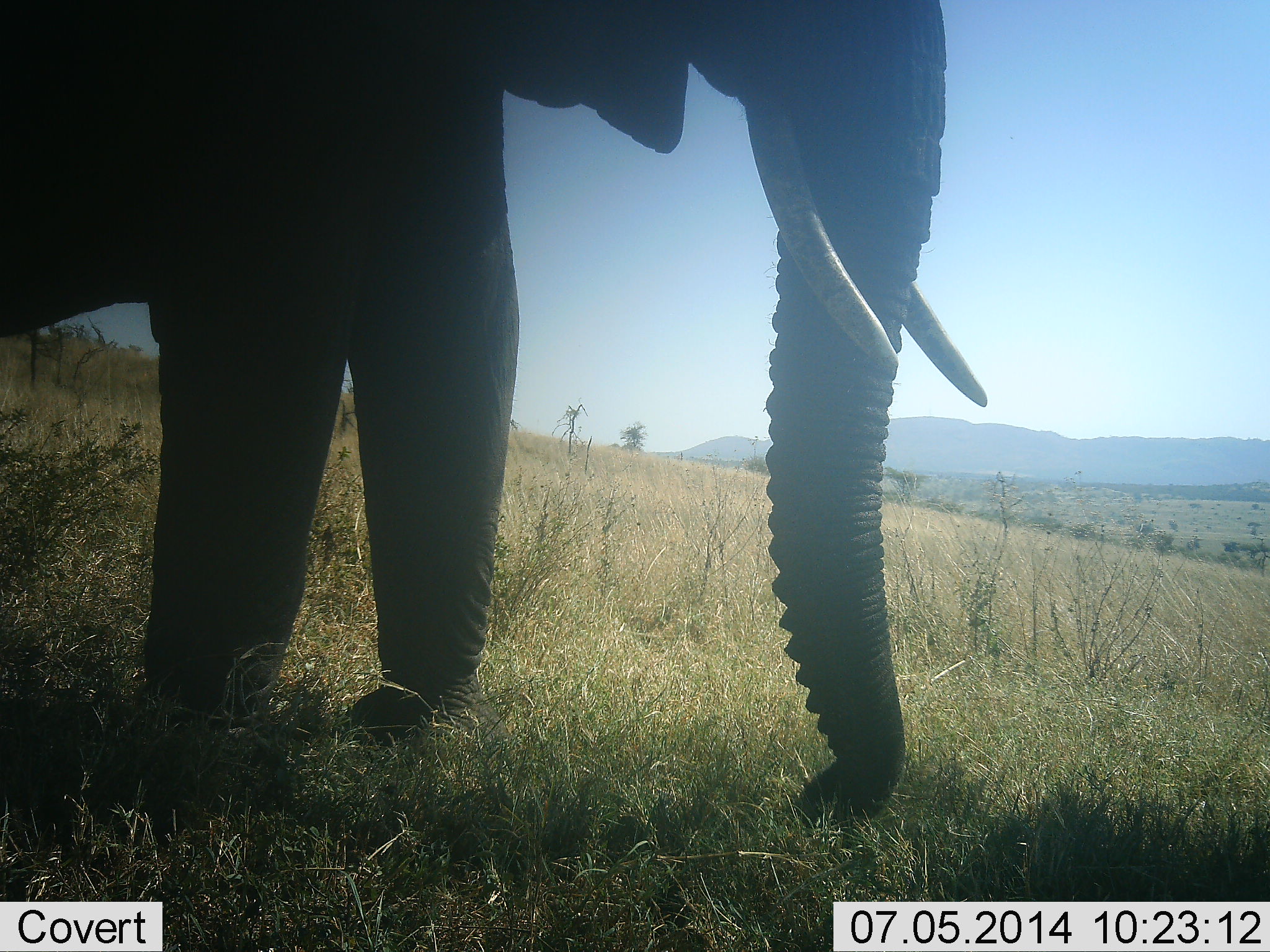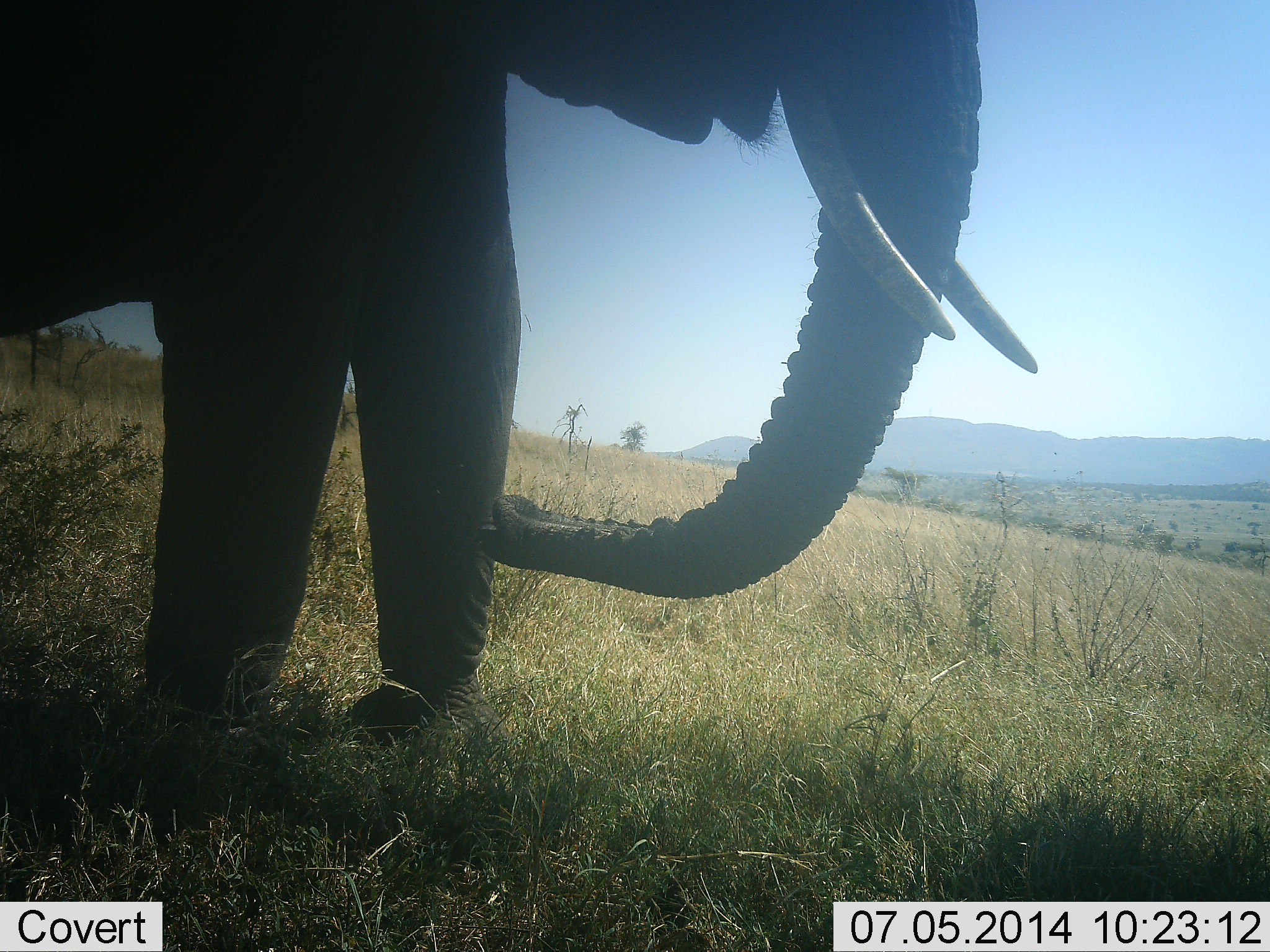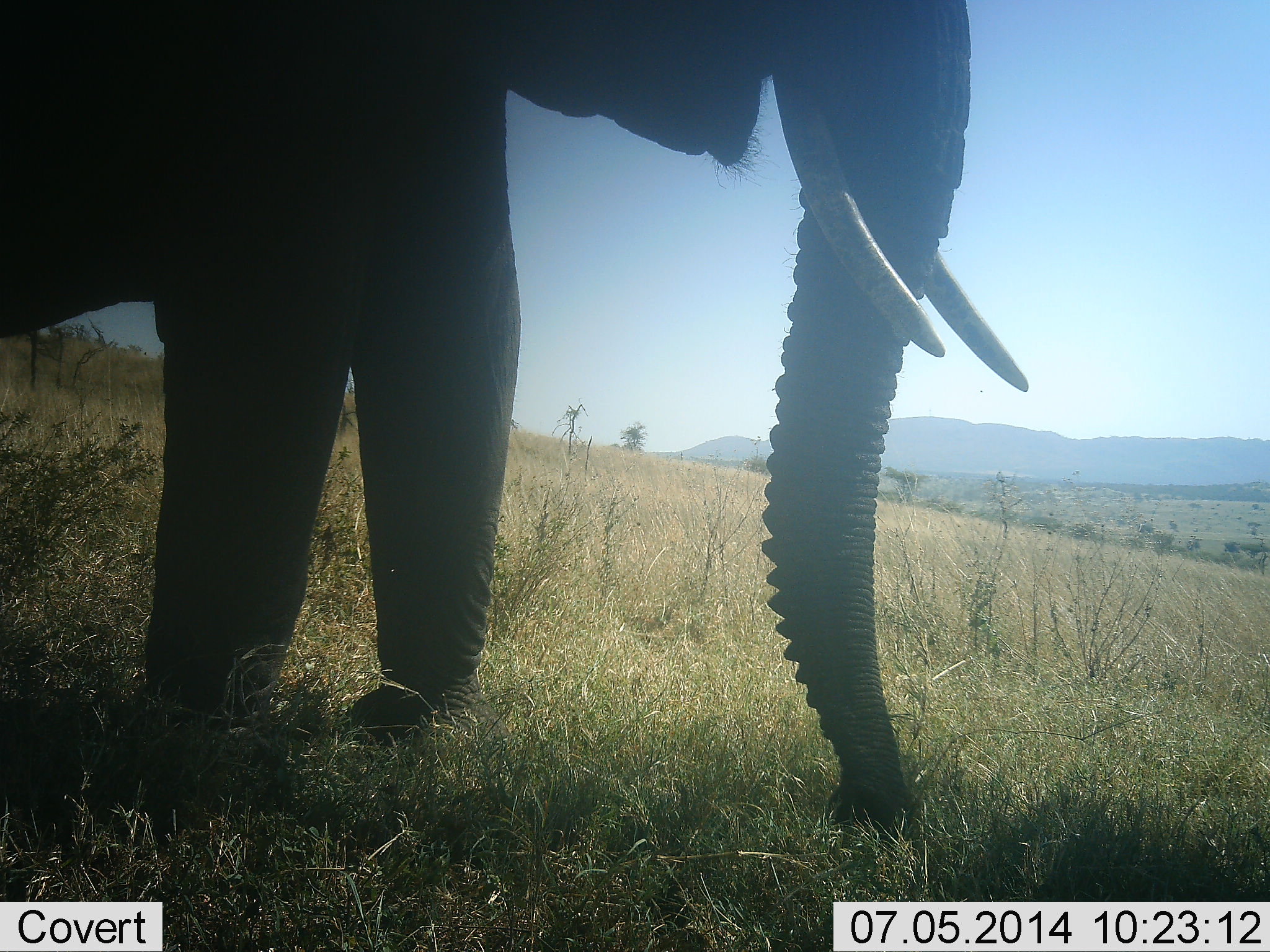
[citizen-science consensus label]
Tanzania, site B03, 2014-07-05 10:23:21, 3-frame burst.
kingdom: Animalia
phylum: Chordata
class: Mammalia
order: Proboscidea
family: Elephantidae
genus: Loxodonta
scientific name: Loxodonta africana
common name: african bush elephant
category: elephant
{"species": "elephant (african bush elephant) (Loxodonta africana)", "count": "1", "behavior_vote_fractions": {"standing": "60%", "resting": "0%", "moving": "20%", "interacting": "0%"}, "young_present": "0%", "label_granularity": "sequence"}